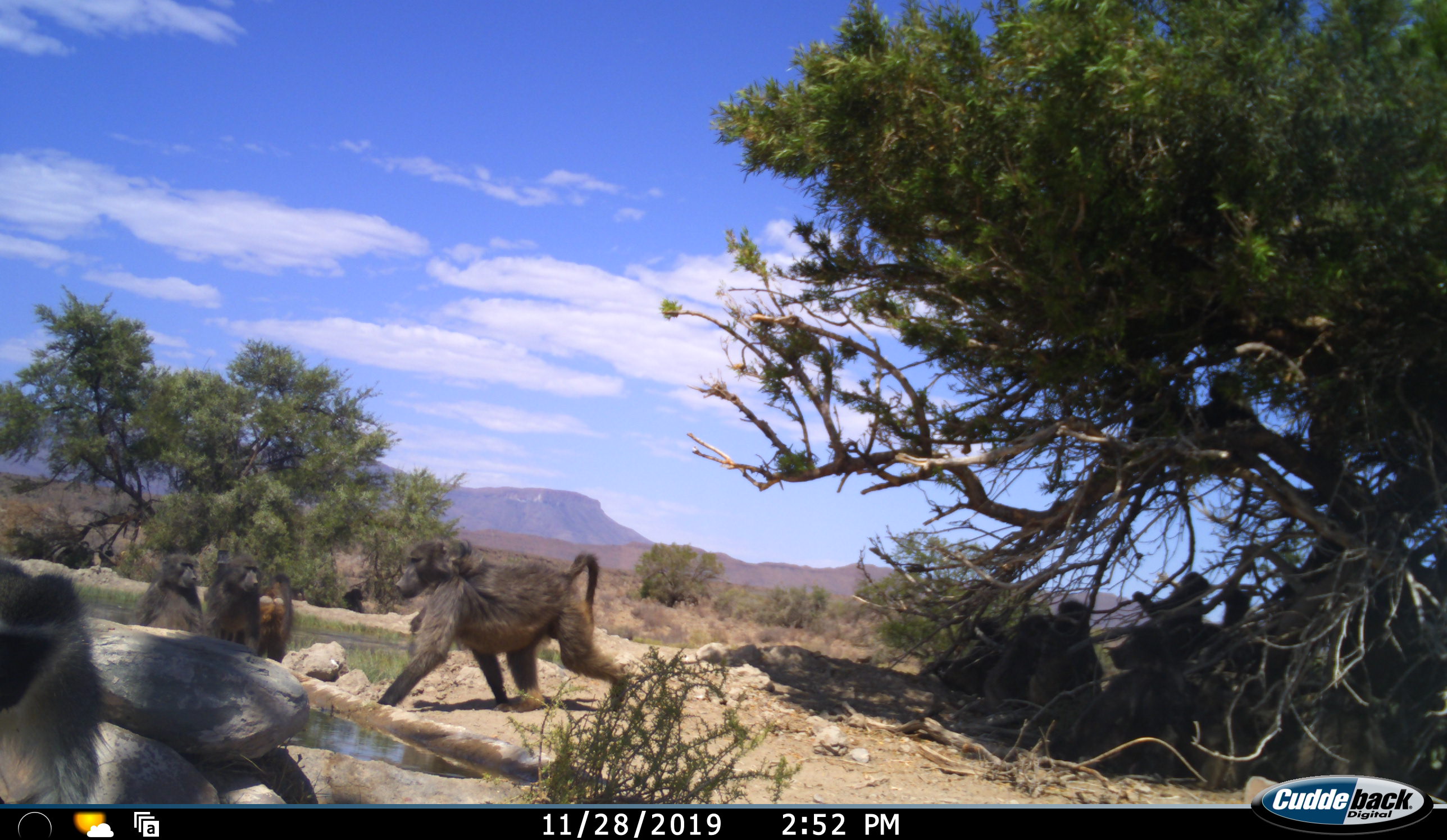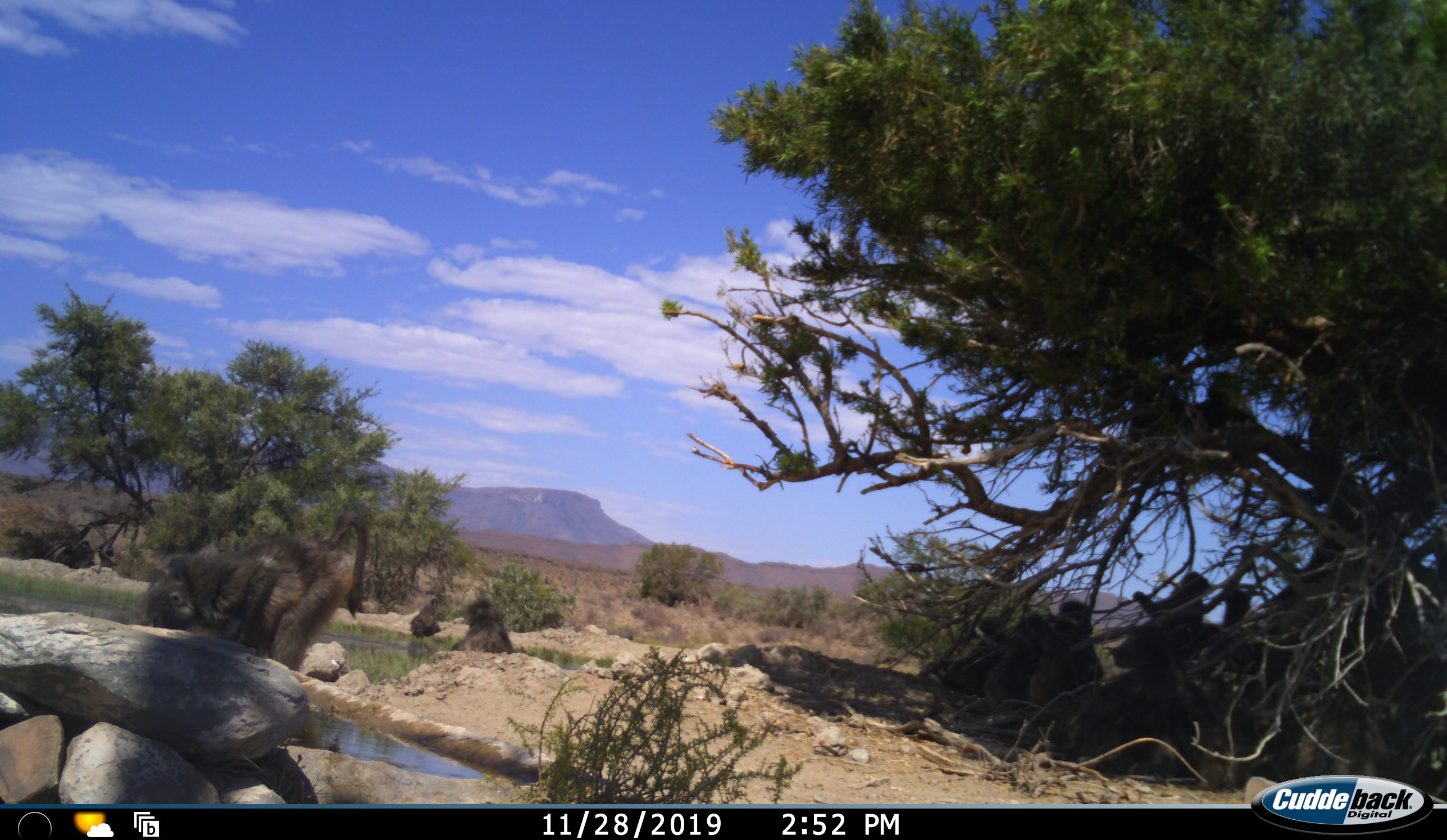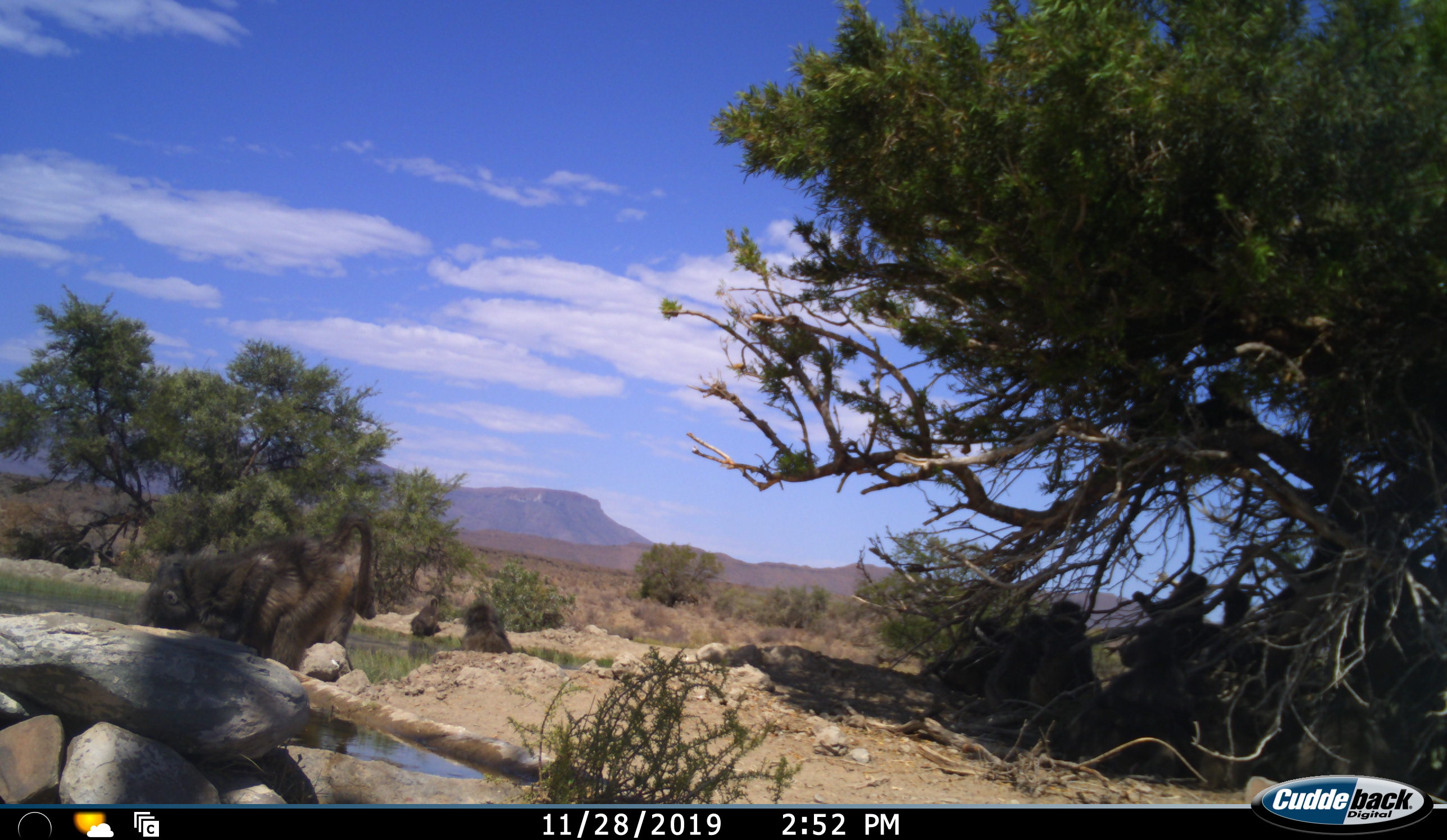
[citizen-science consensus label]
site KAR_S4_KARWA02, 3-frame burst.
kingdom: Animalia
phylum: Chordata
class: Mammalia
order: Primates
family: Cercopithecidae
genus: Papio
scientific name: Papio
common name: baboon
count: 11-50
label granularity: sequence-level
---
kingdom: Animalia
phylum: Chordata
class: Mammalia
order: Primates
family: Cercopithecidae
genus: Chlorocebus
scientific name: Chlorocebus pygerythrus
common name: vervet monkey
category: monkeyvervet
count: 1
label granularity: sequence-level